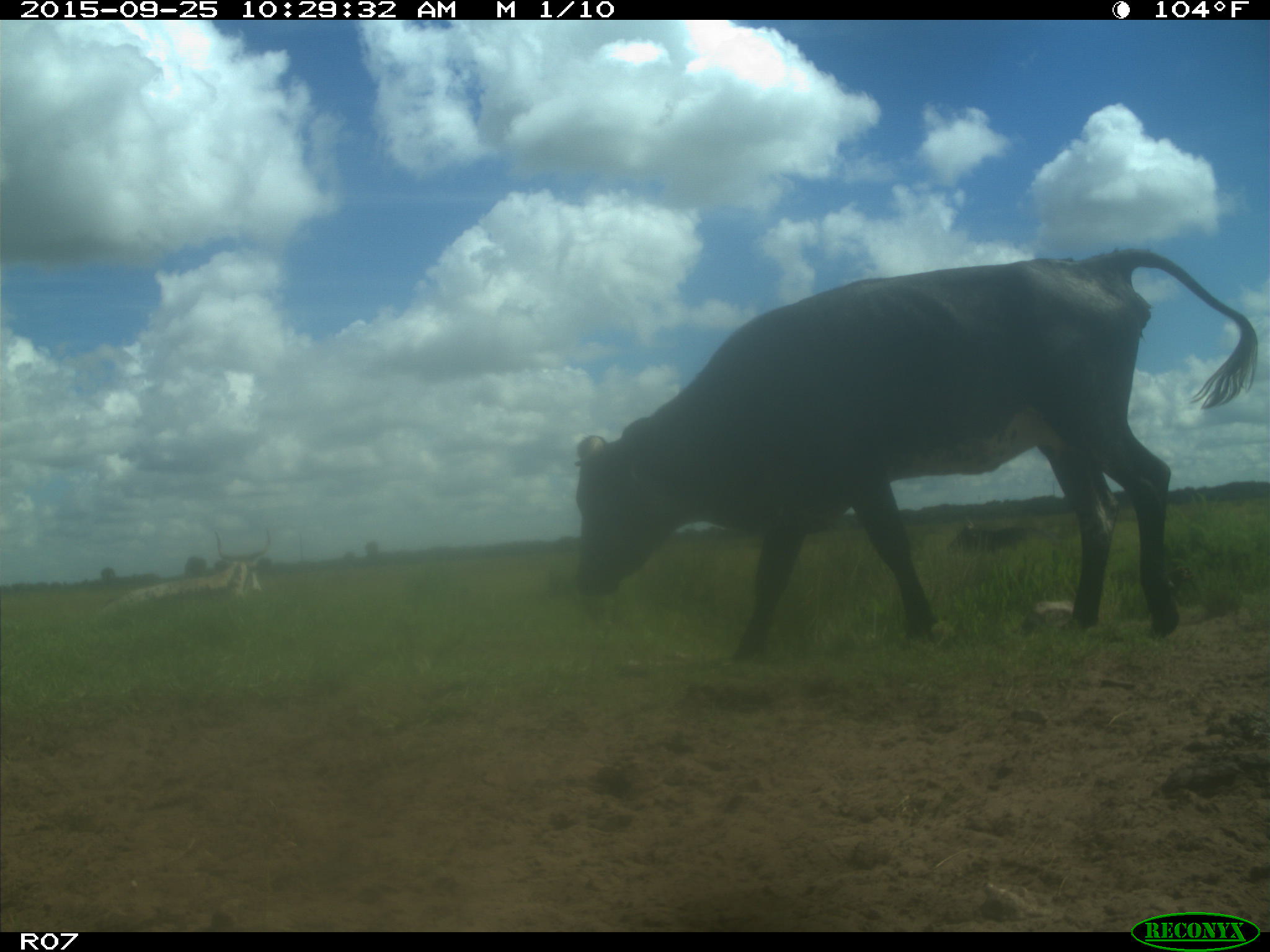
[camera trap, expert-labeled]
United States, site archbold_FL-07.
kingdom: Animalia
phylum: Chordata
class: Mammalia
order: Artiodactyla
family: Bovidae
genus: Bos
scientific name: Bos taurus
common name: domestic cow